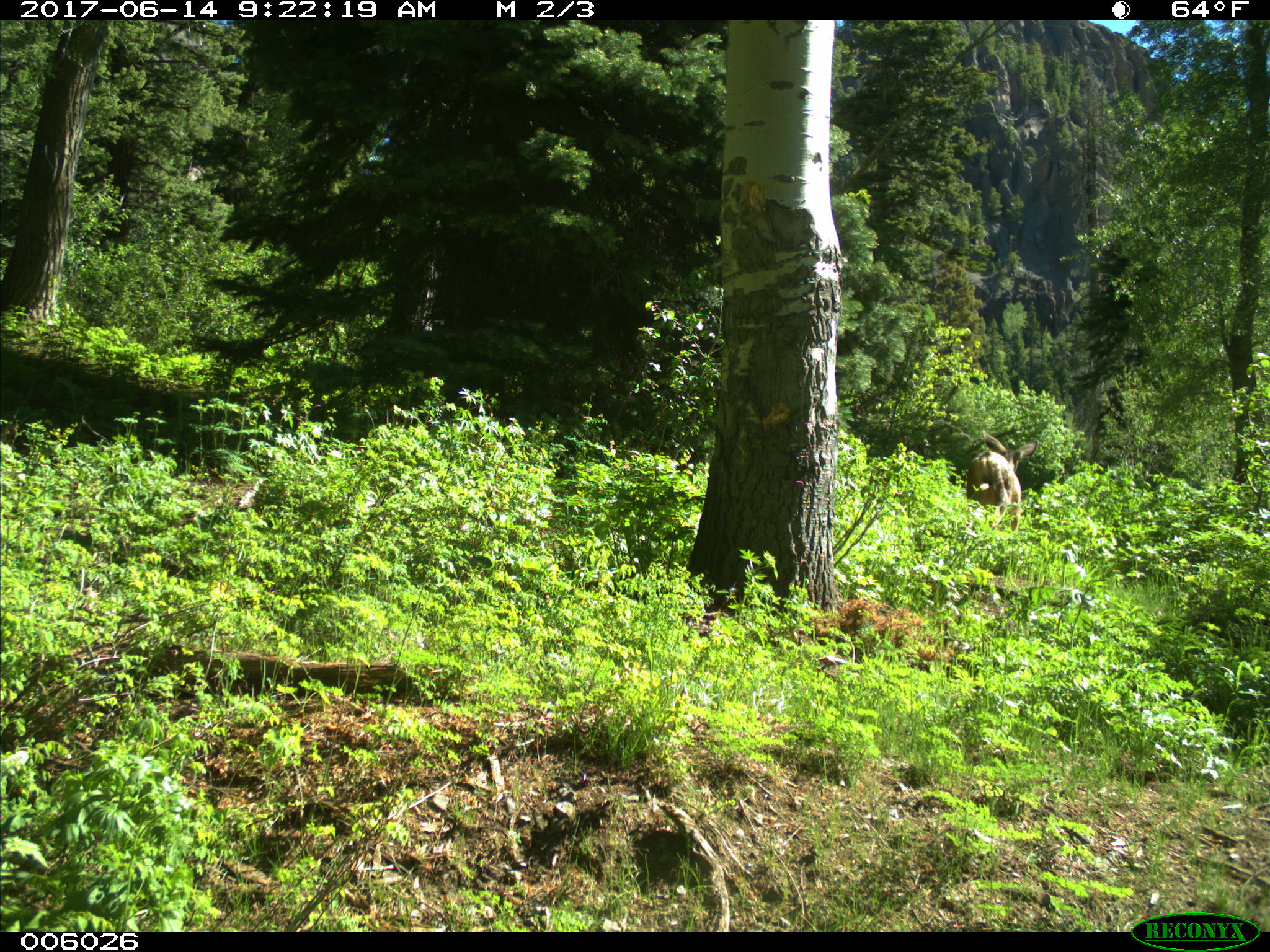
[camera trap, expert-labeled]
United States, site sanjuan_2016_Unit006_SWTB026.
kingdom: Animalia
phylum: Chordata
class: Mammalia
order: Artiodactyla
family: Cervidae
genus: Odocoileus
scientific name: Odocoileus hemionus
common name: mule deer